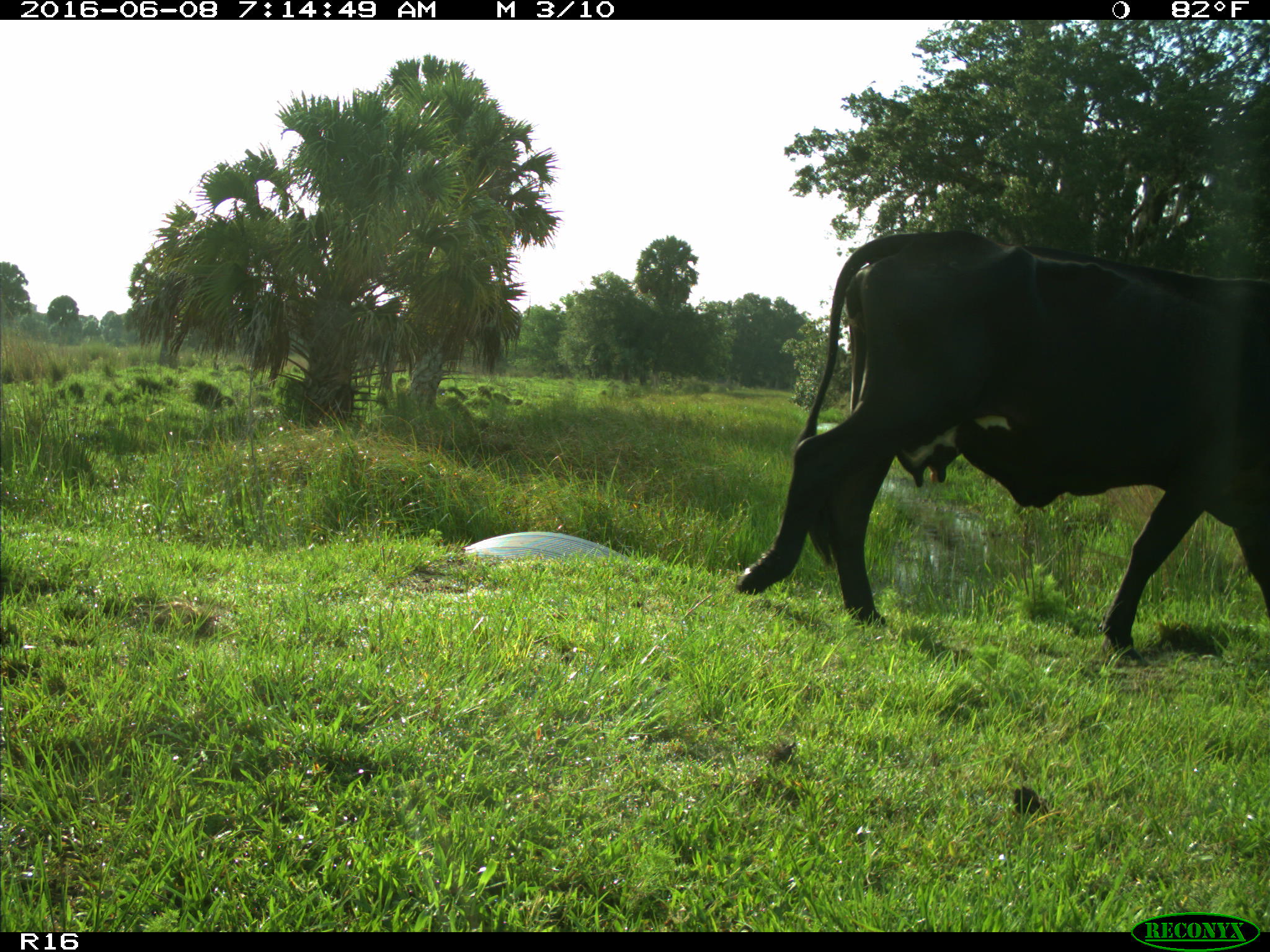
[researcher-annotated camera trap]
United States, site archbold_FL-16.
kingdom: Animalia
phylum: Chordata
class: Mammalia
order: Artiodactyla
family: Bovidae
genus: Bos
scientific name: Bos taurus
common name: domestic cow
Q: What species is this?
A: Bos taurus (domestic cow).